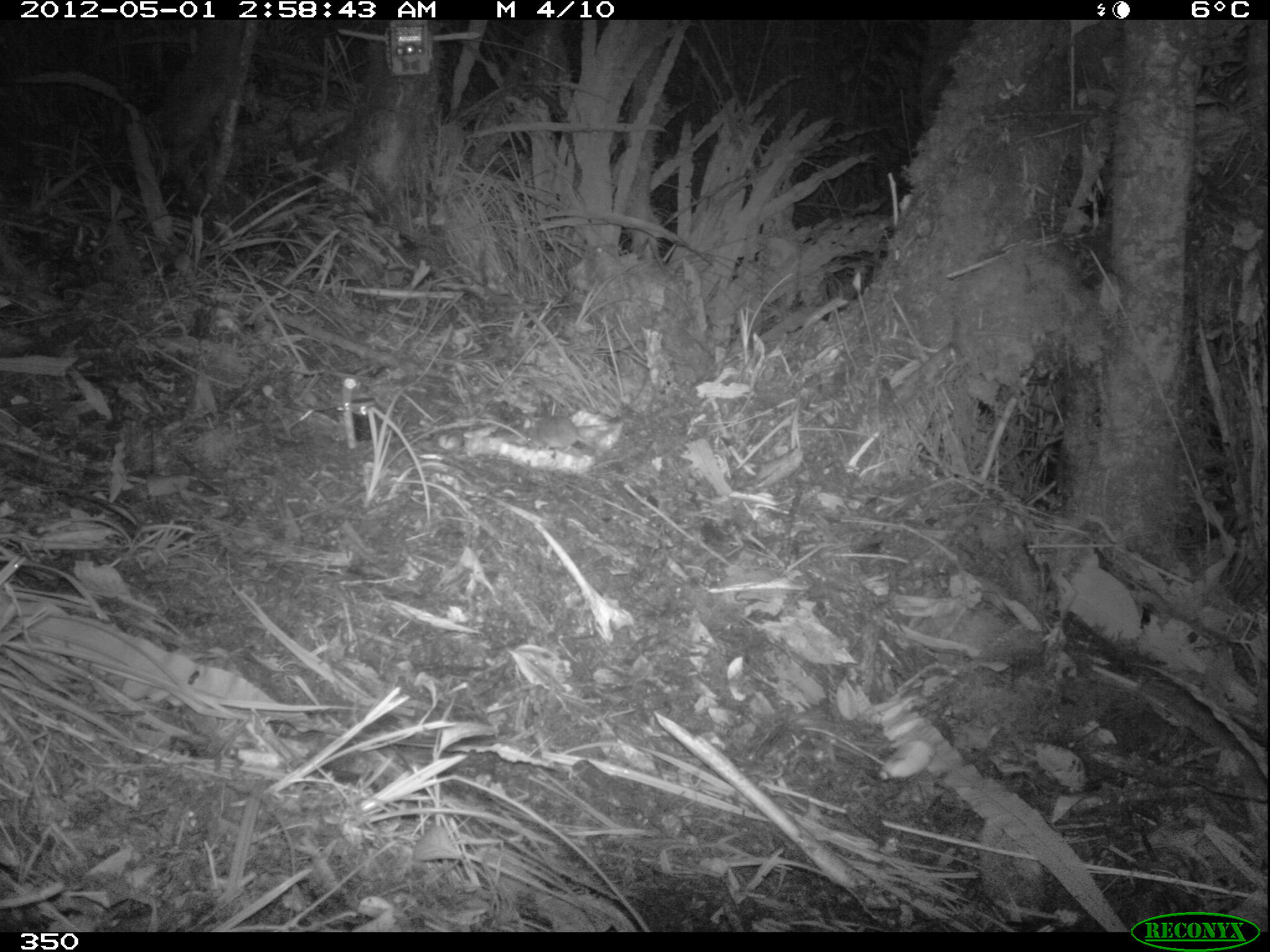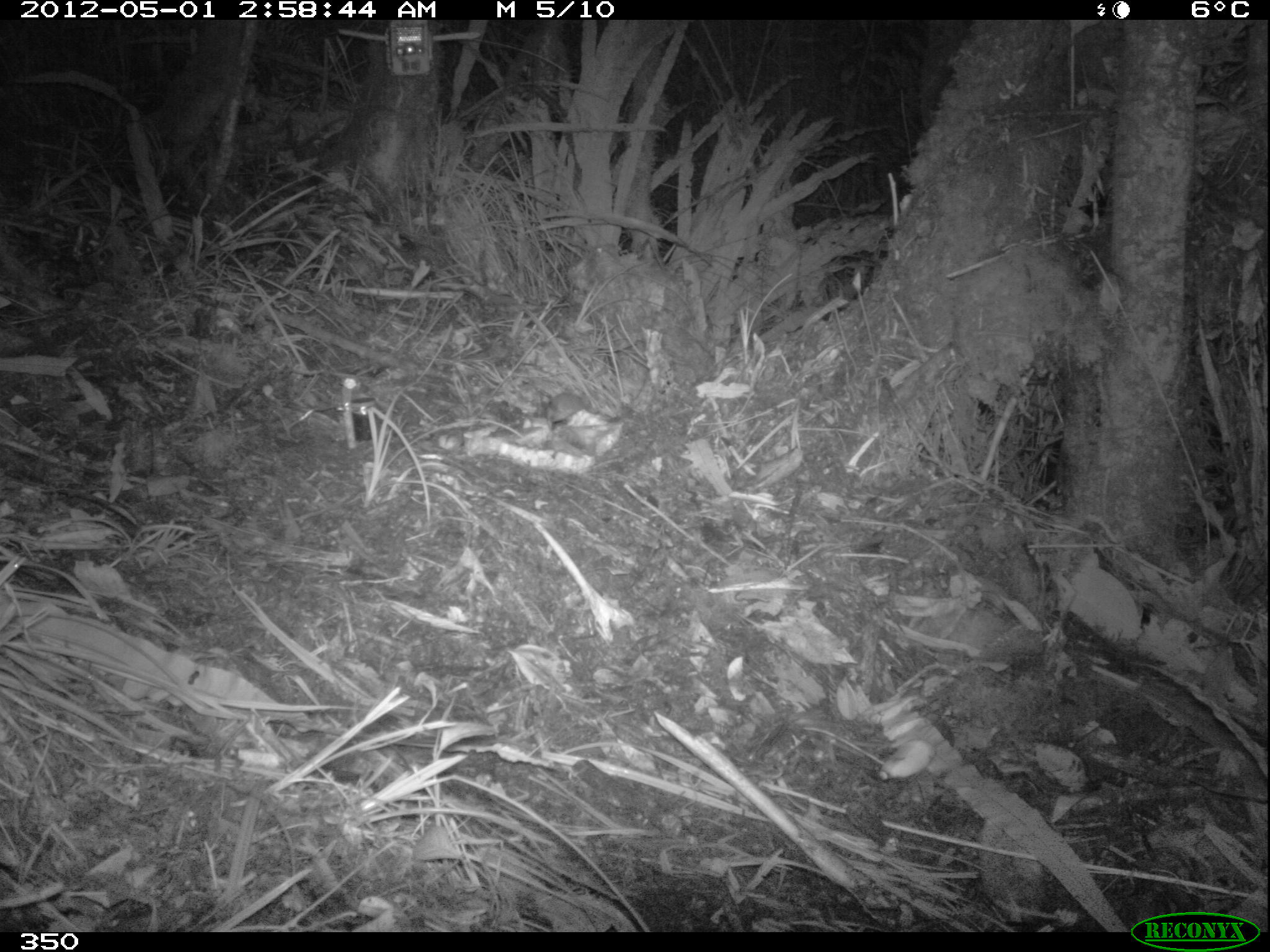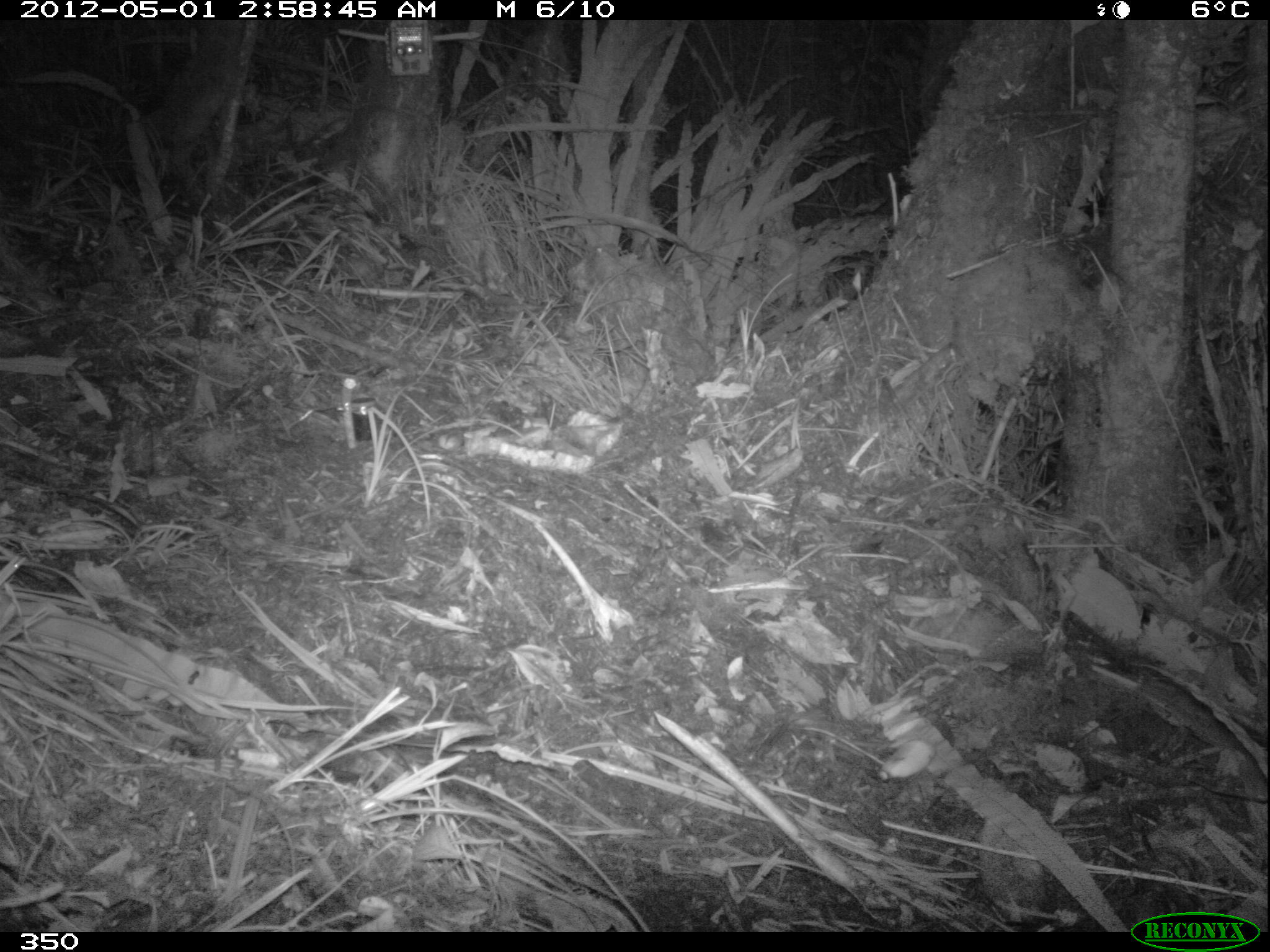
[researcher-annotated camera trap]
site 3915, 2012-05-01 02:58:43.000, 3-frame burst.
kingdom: Animalia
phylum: Chordata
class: Mammalia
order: Rodentia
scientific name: Rodentia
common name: rodents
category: unknown rodent